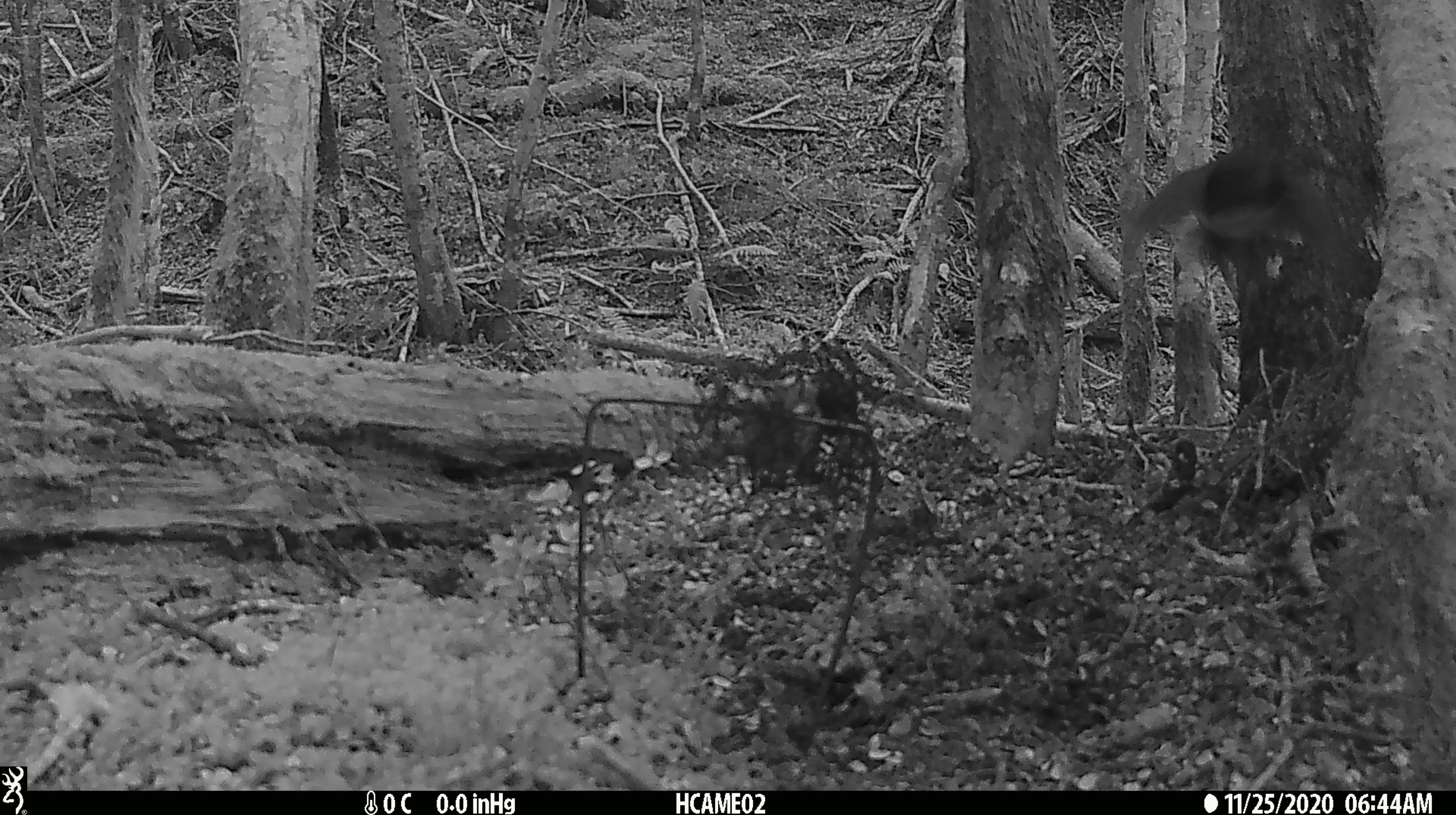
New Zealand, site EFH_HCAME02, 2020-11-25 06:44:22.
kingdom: Animalia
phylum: Chordata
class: Aves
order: Passeriformes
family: Petroicidae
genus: Petroica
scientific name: Petroica australis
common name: new zealand robin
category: robin